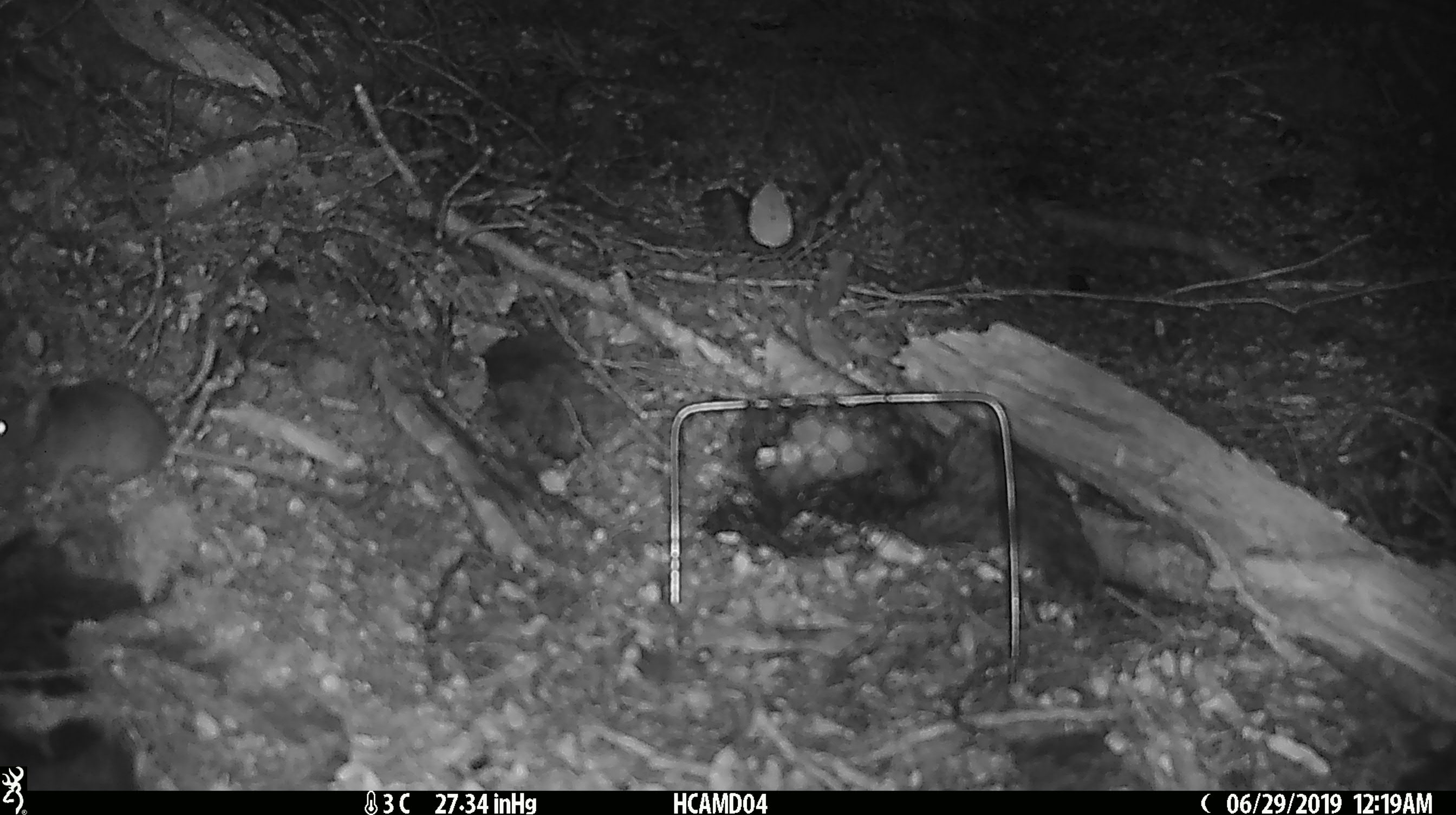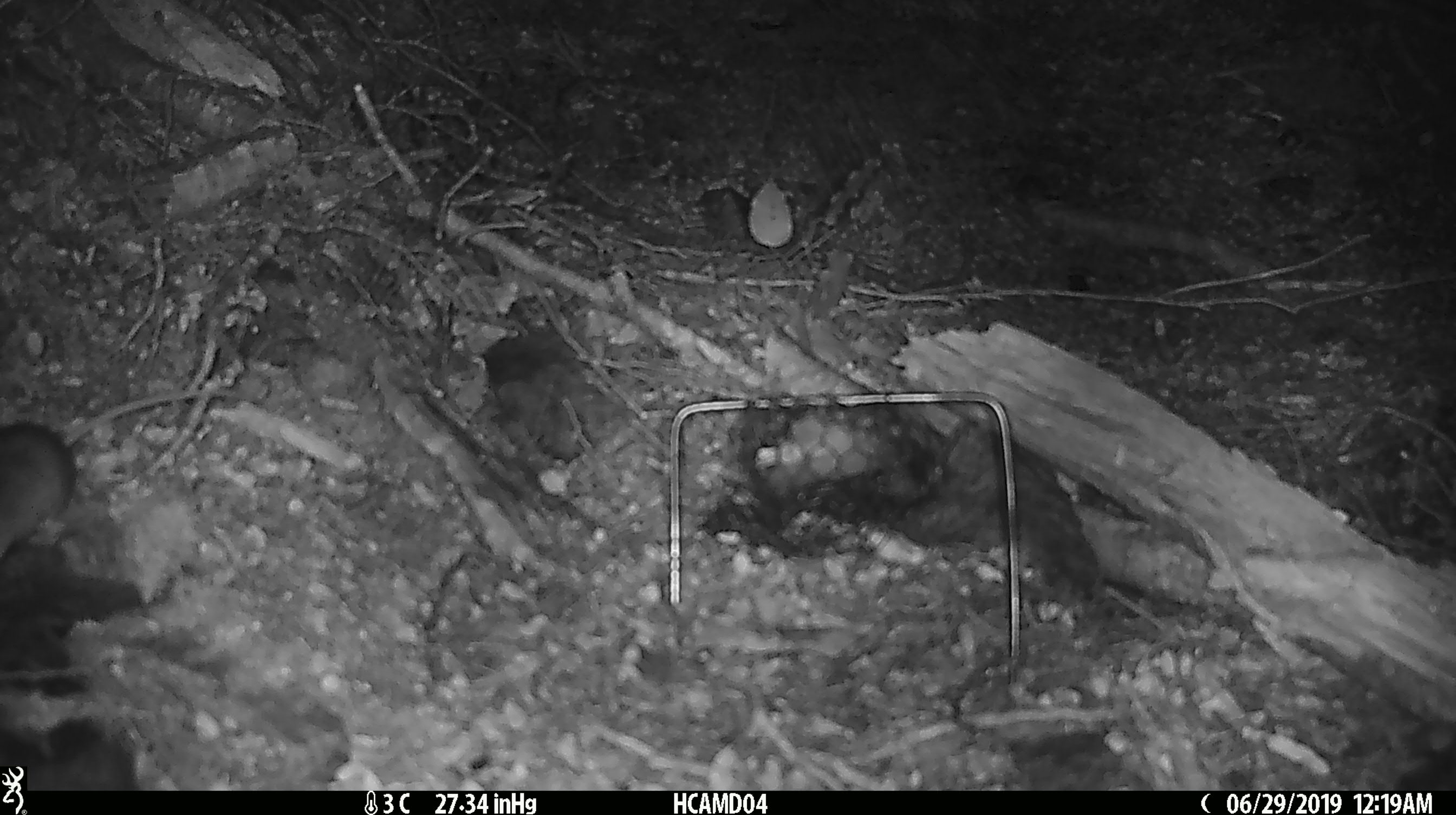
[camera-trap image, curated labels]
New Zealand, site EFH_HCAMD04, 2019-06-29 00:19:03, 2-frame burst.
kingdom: Animalia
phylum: Chordata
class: Mammalia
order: Rodentia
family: Muridae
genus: Mus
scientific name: Mus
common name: mouse